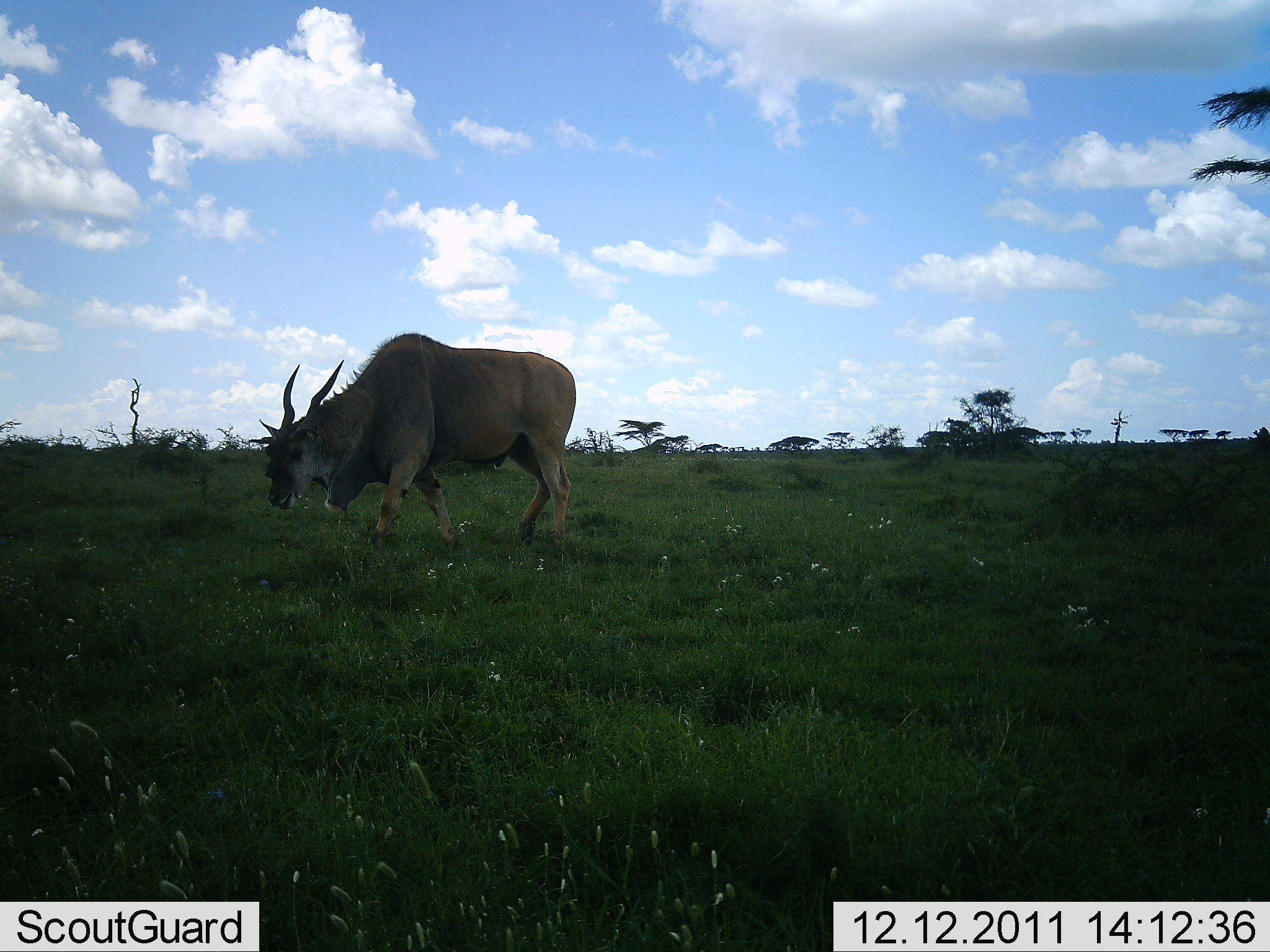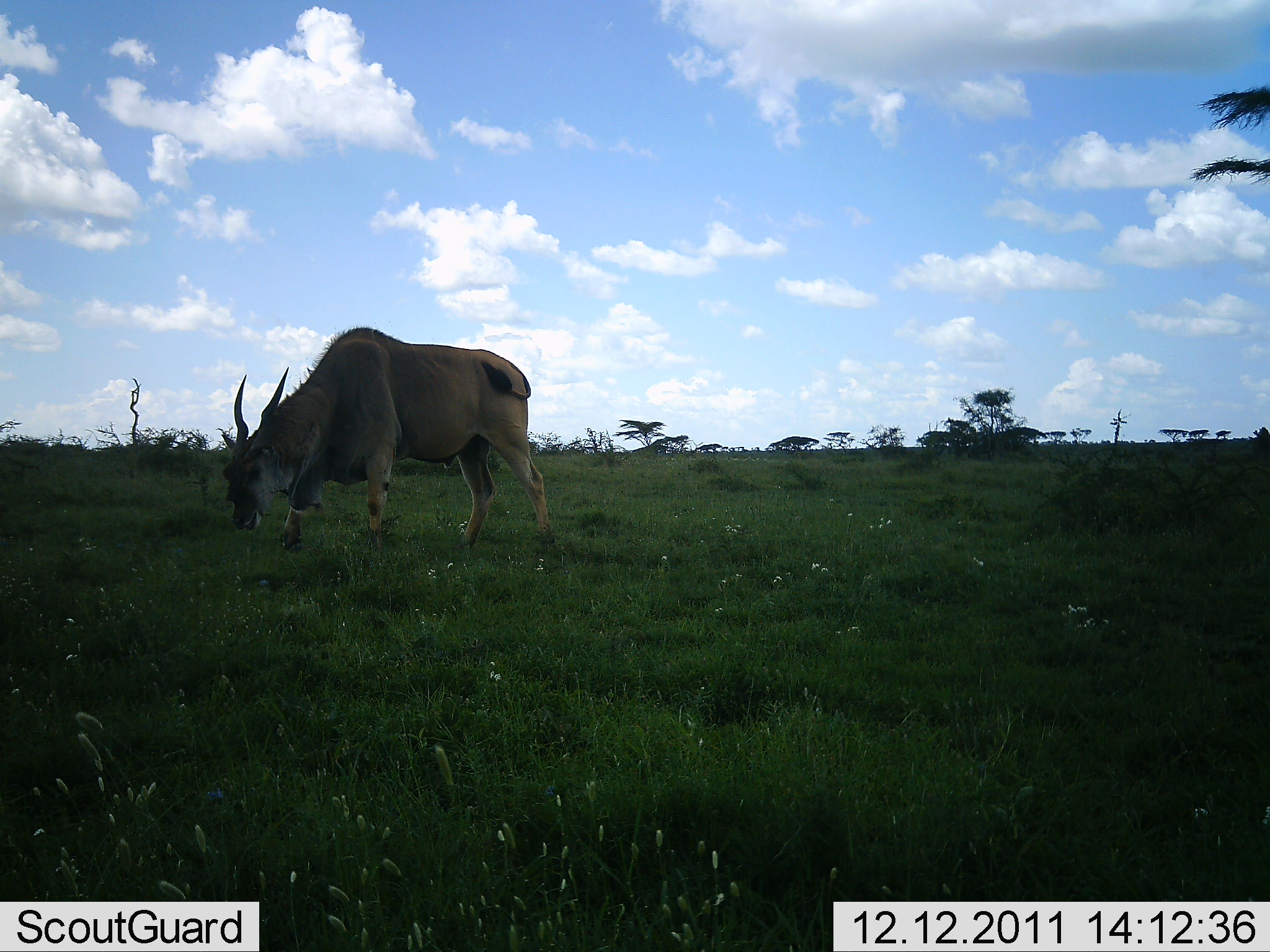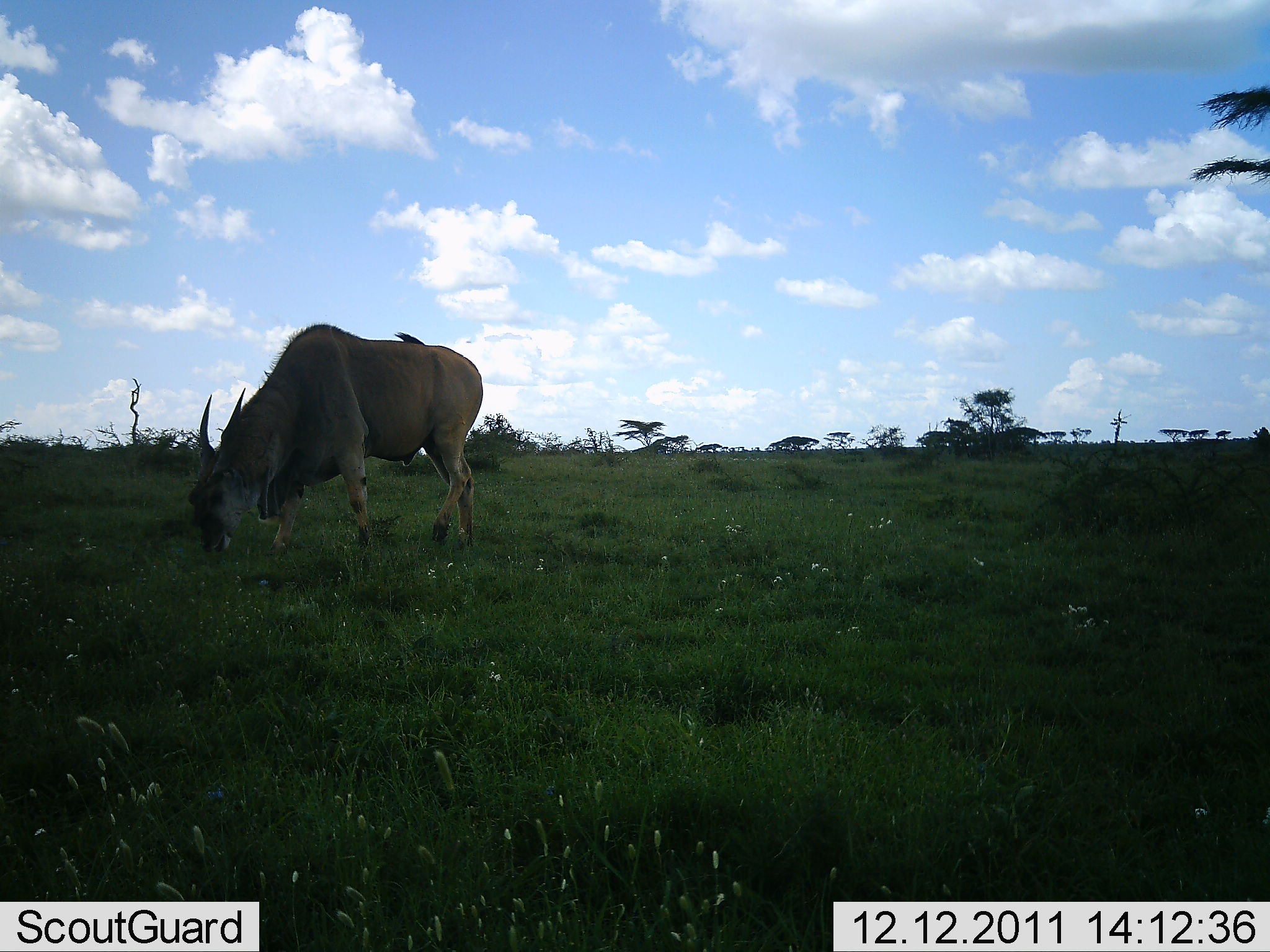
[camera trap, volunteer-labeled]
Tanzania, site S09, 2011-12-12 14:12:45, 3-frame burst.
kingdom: Animalia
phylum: Chordata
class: Mammalia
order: Artiodactyla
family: Bovidae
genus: Tragelaphus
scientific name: Tragelaphus oryx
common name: eland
Eland (Tragelaphus oryx), count 1. Behavior (volunteer vote fractions): standing 7%, resting 0%, moving 64%, interacting 0%. Young present (vote fraction): 0%. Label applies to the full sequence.